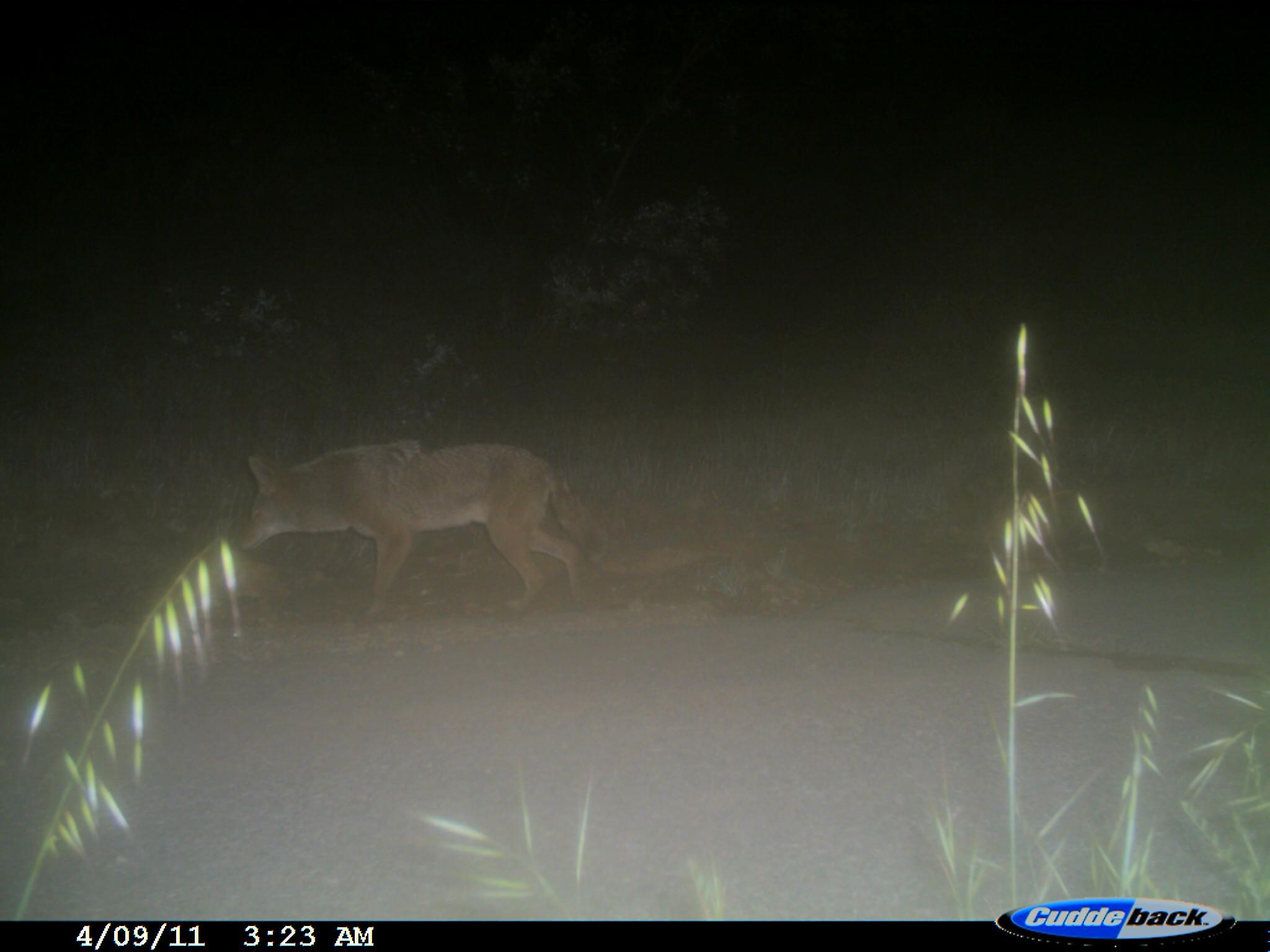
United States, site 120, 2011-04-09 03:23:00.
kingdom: Animalia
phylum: Chordata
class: Mammalia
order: Carnivora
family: Canidae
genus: Canis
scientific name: Canis latrans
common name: coyote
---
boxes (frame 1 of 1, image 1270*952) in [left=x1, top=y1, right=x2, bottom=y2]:
coyote: [left=233, top=432, right=619, bottom=616]